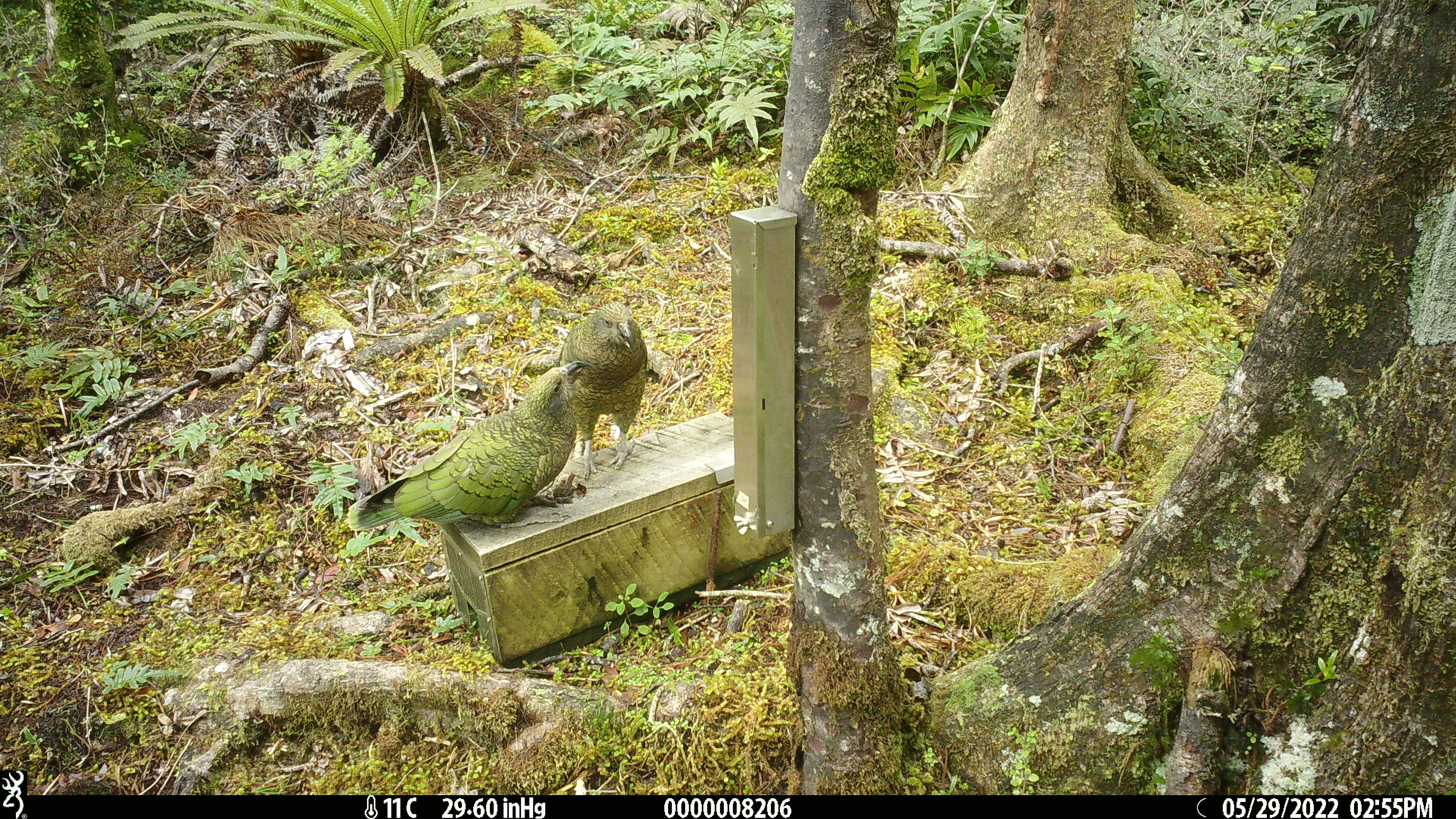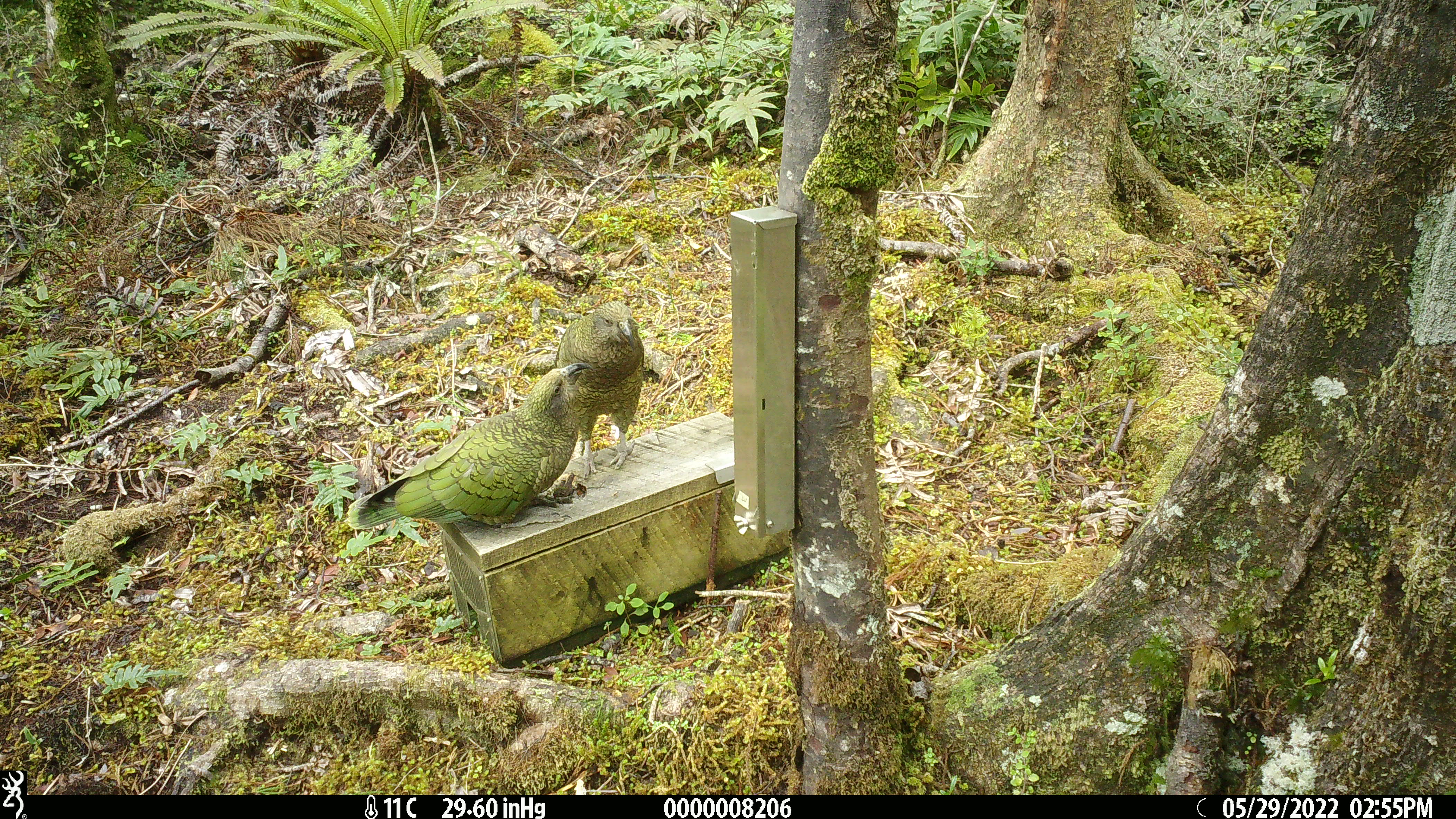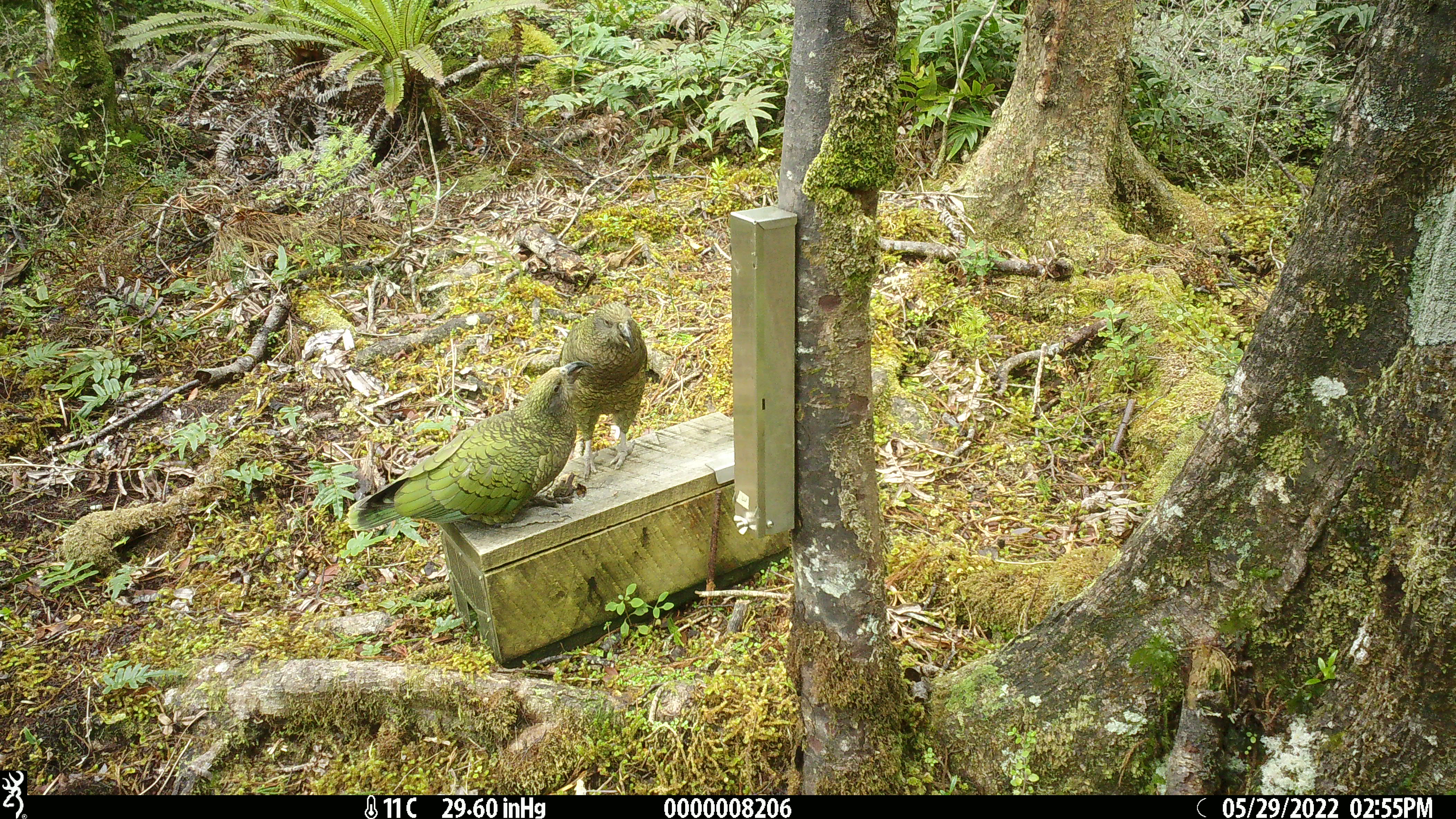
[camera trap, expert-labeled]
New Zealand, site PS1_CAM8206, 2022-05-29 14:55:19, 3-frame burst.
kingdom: Animalia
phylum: Chordata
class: Aves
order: Psittaciformes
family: Strigopidae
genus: Nestor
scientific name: Nestor notabilis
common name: kea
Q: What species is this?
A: Kea (Nestor notabilis).